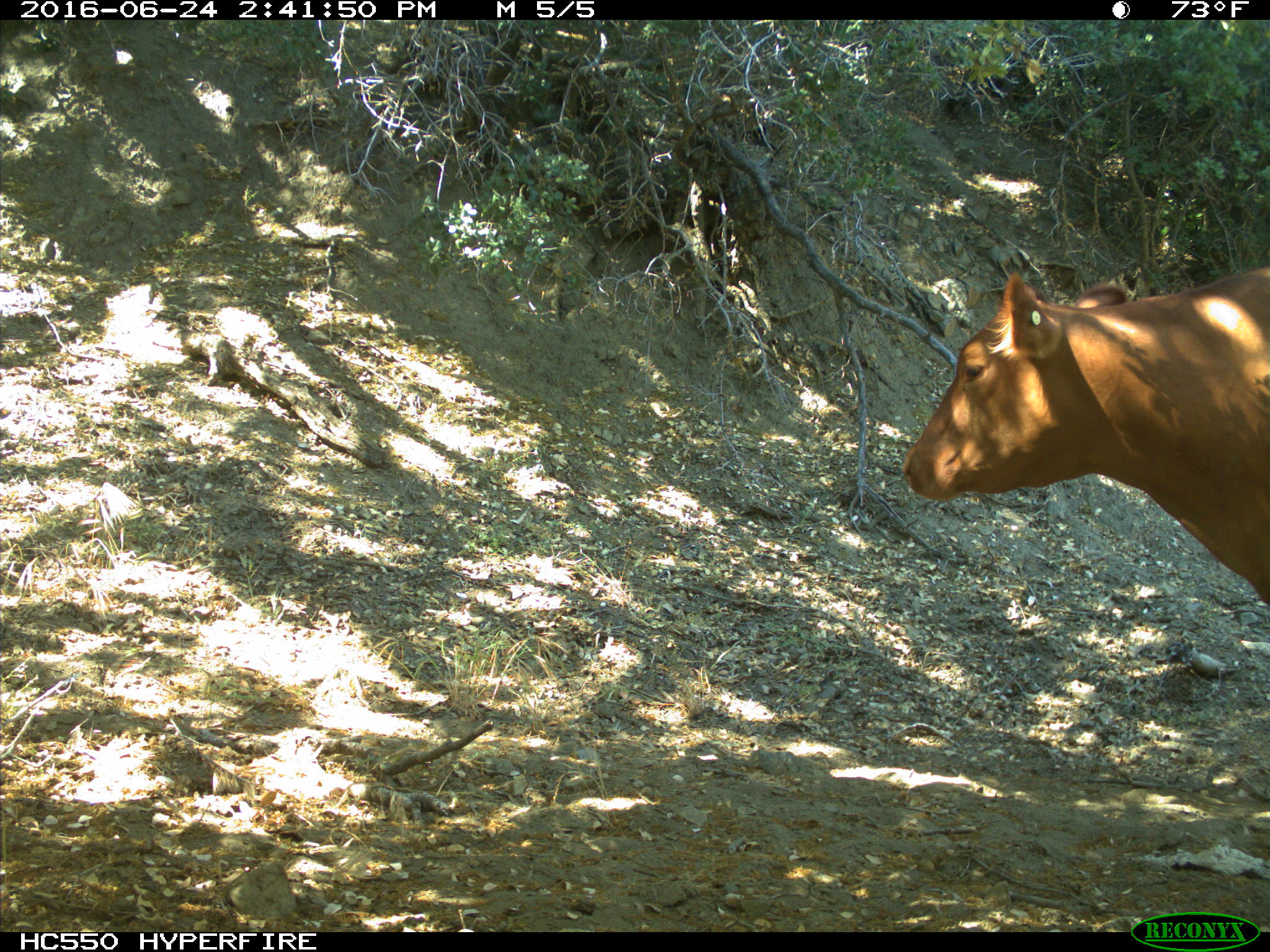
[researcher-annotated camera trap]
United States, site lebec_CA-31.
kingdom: Animalia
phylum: Chordata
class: Mammalia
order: Artiodactyla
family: Bovidae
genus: Bos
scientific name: Bos taurus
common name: domestic cow